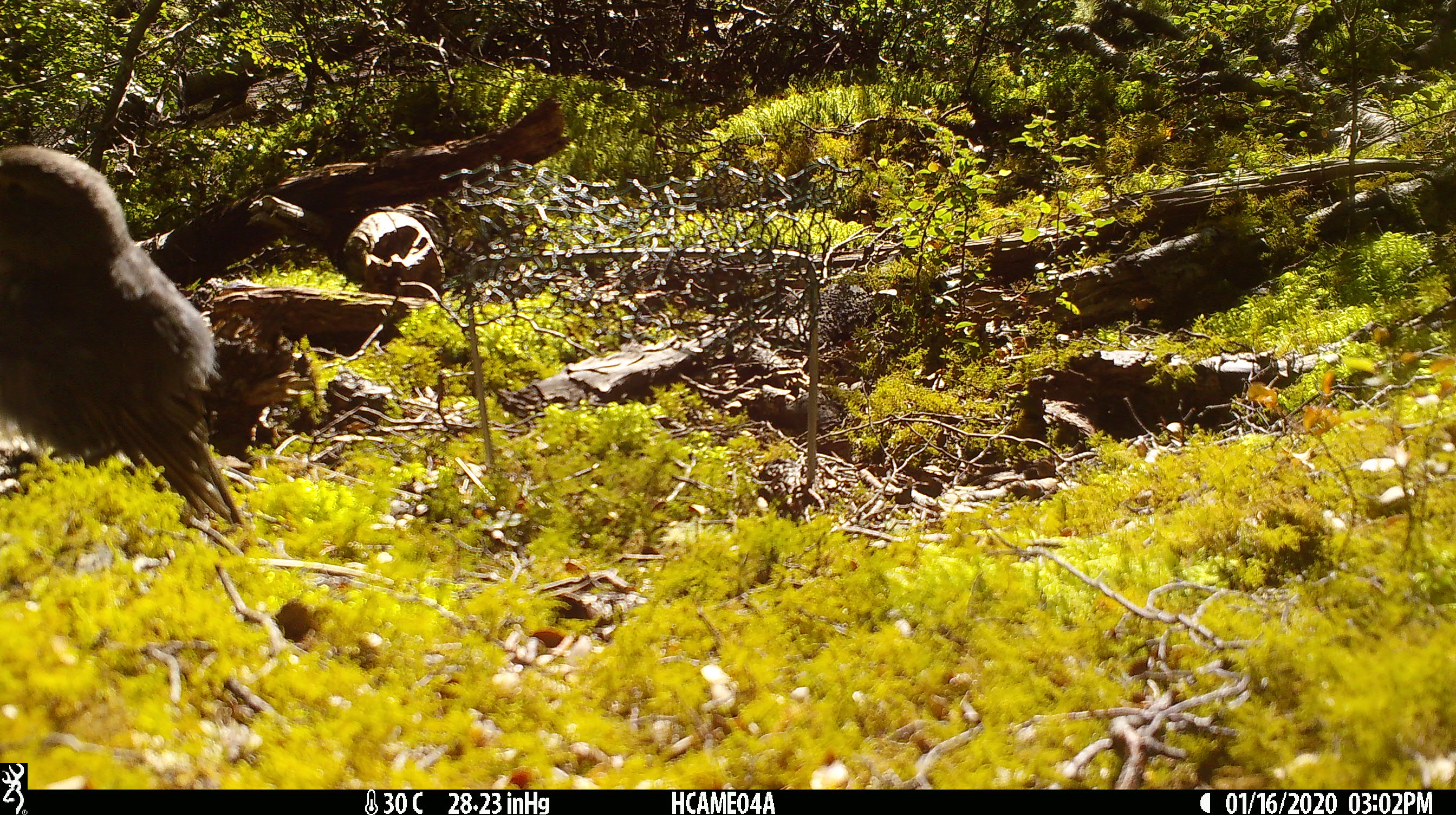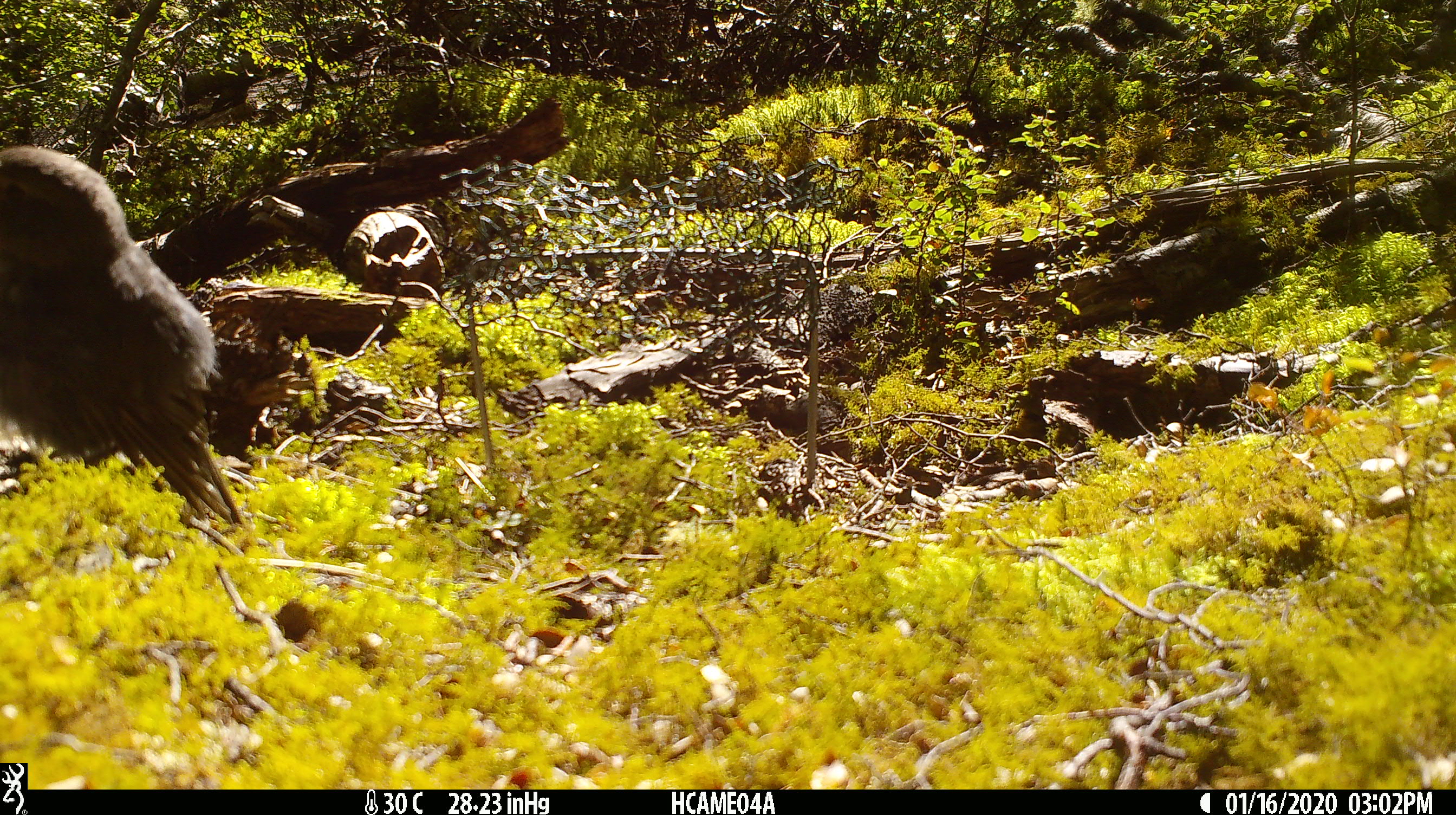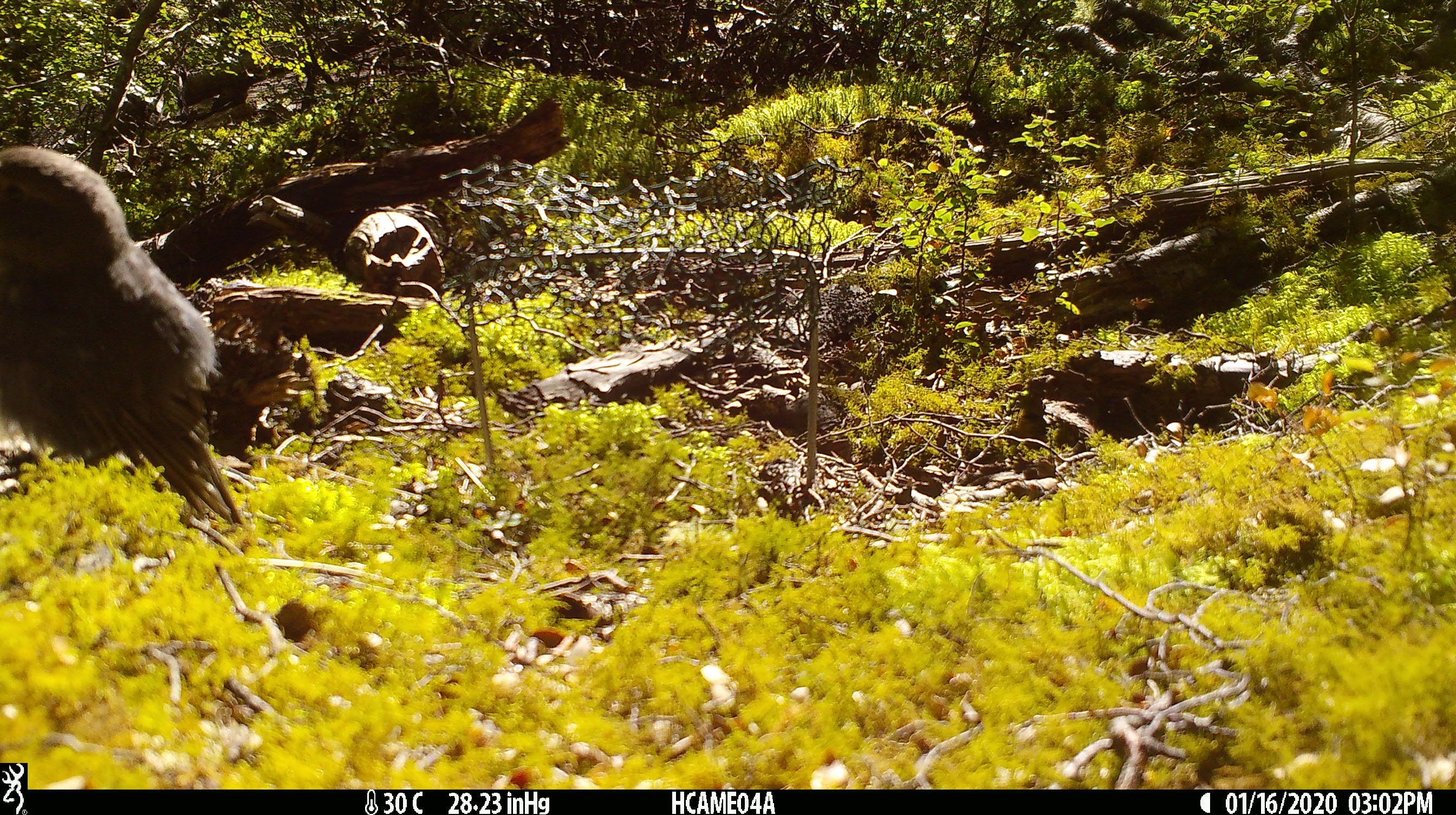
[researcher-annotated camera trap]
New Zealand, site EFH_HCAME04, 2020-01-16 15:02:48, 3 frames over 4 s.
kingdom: Animalia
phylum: Chordata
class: Aves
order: Passeriformes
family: Petroicidae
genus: Petroica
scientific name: Petroica australis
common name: new zealand robin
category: robin